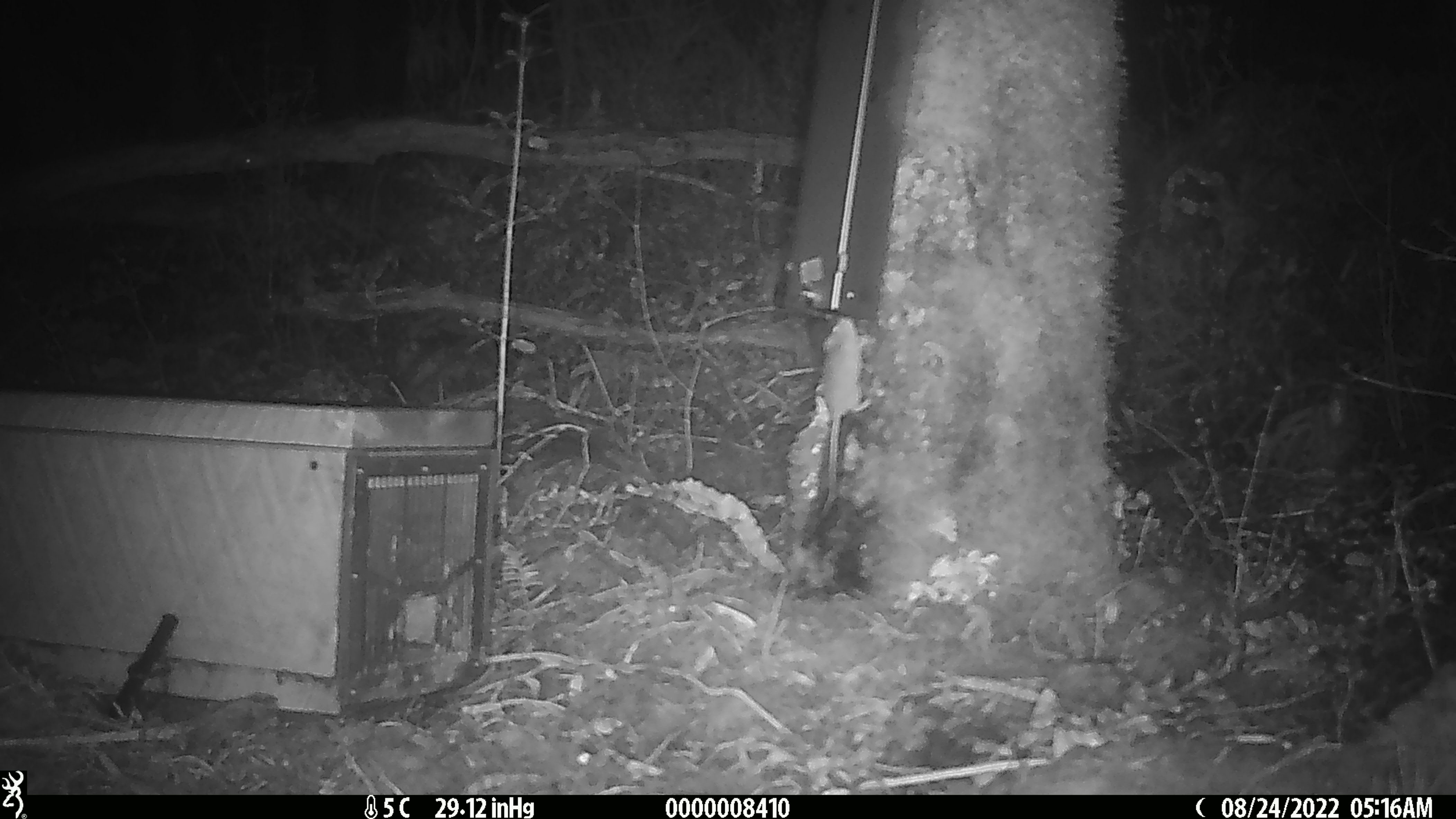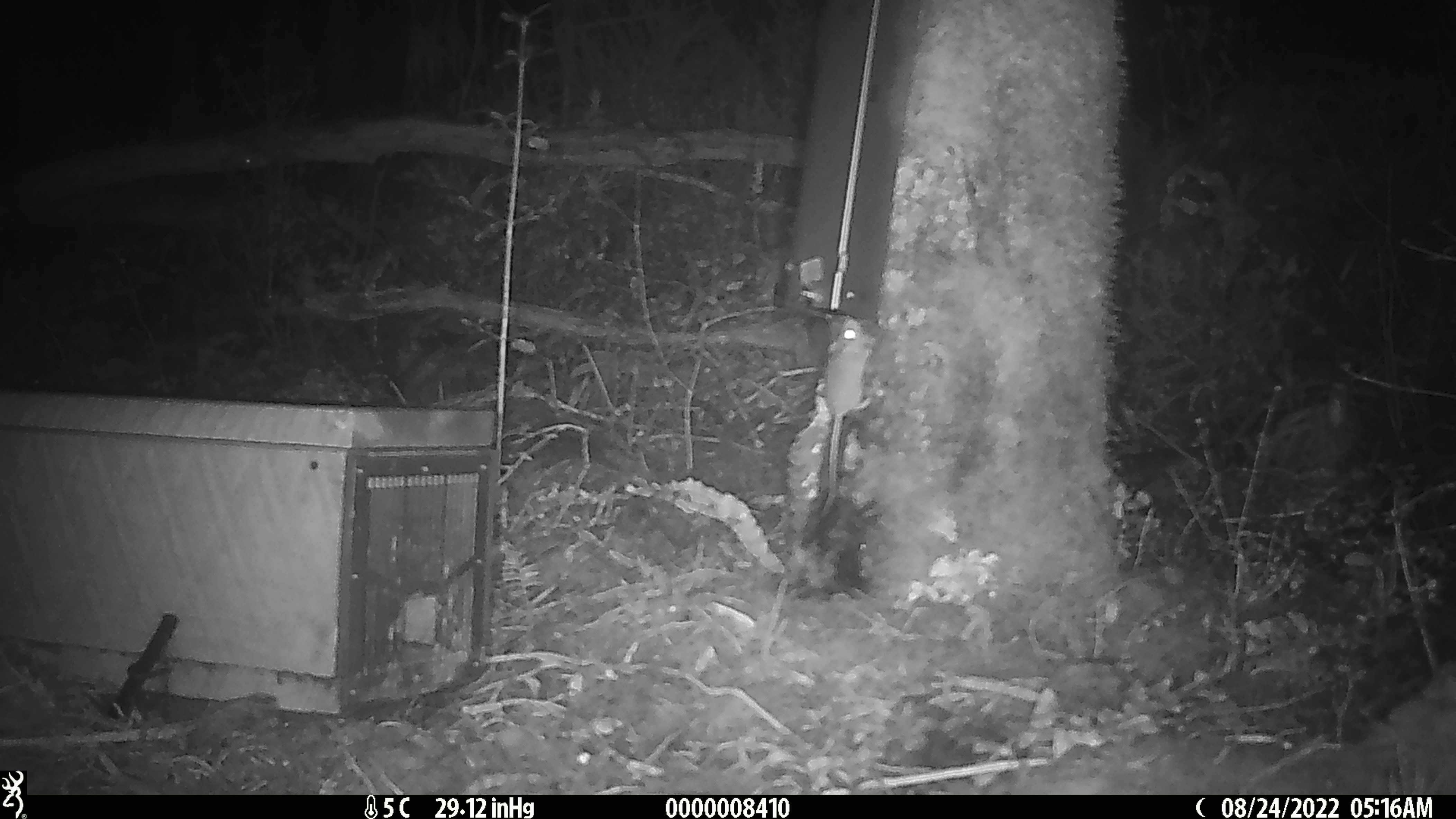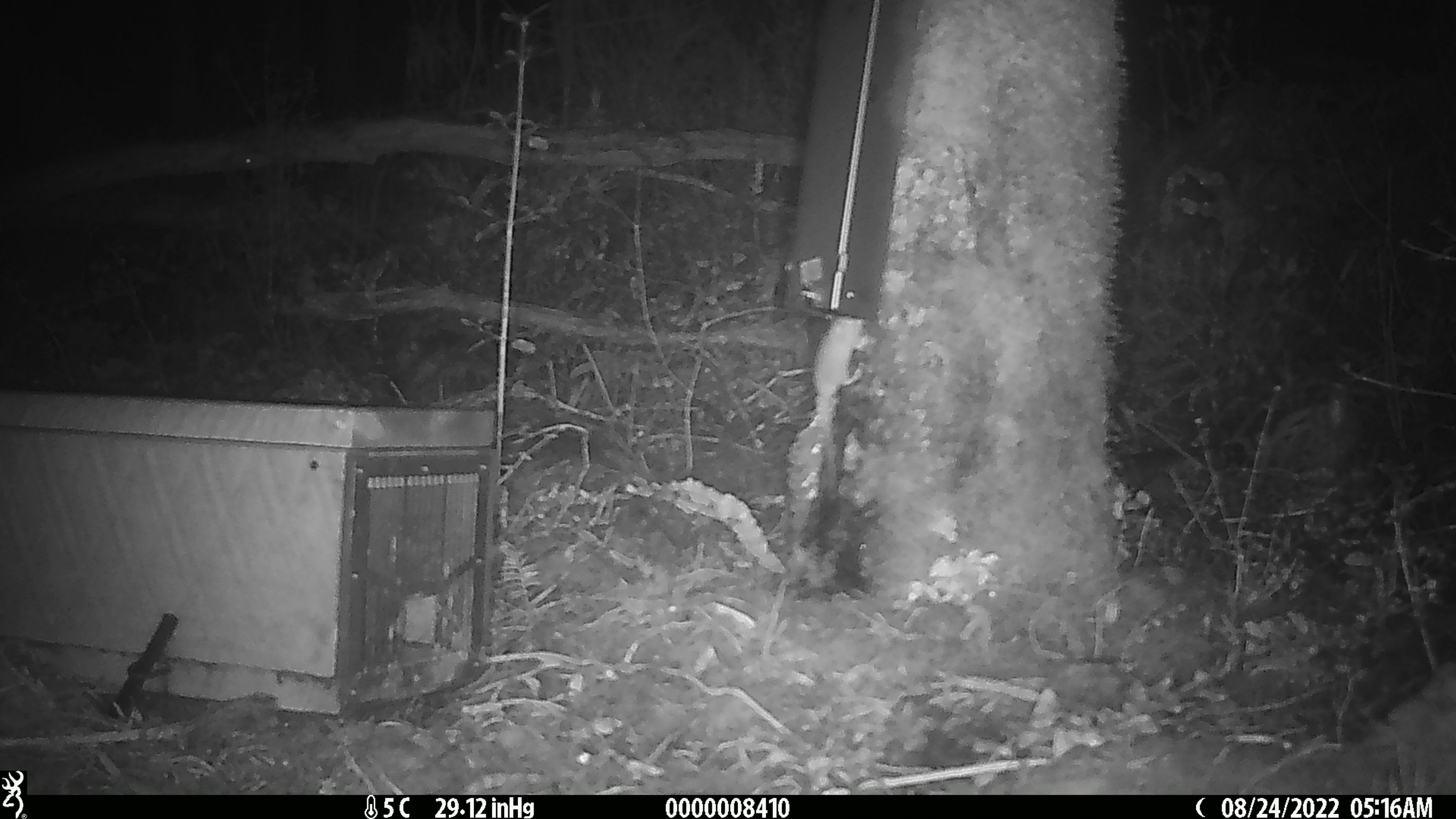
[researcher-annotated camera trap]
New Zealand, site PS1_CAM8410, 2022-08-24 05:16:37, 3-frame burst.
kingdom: Animalia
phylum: Chordata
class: Mammalia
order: Rodentia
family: Muridae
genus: Mus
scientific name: Mus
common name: mouse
Mouse (Mus).